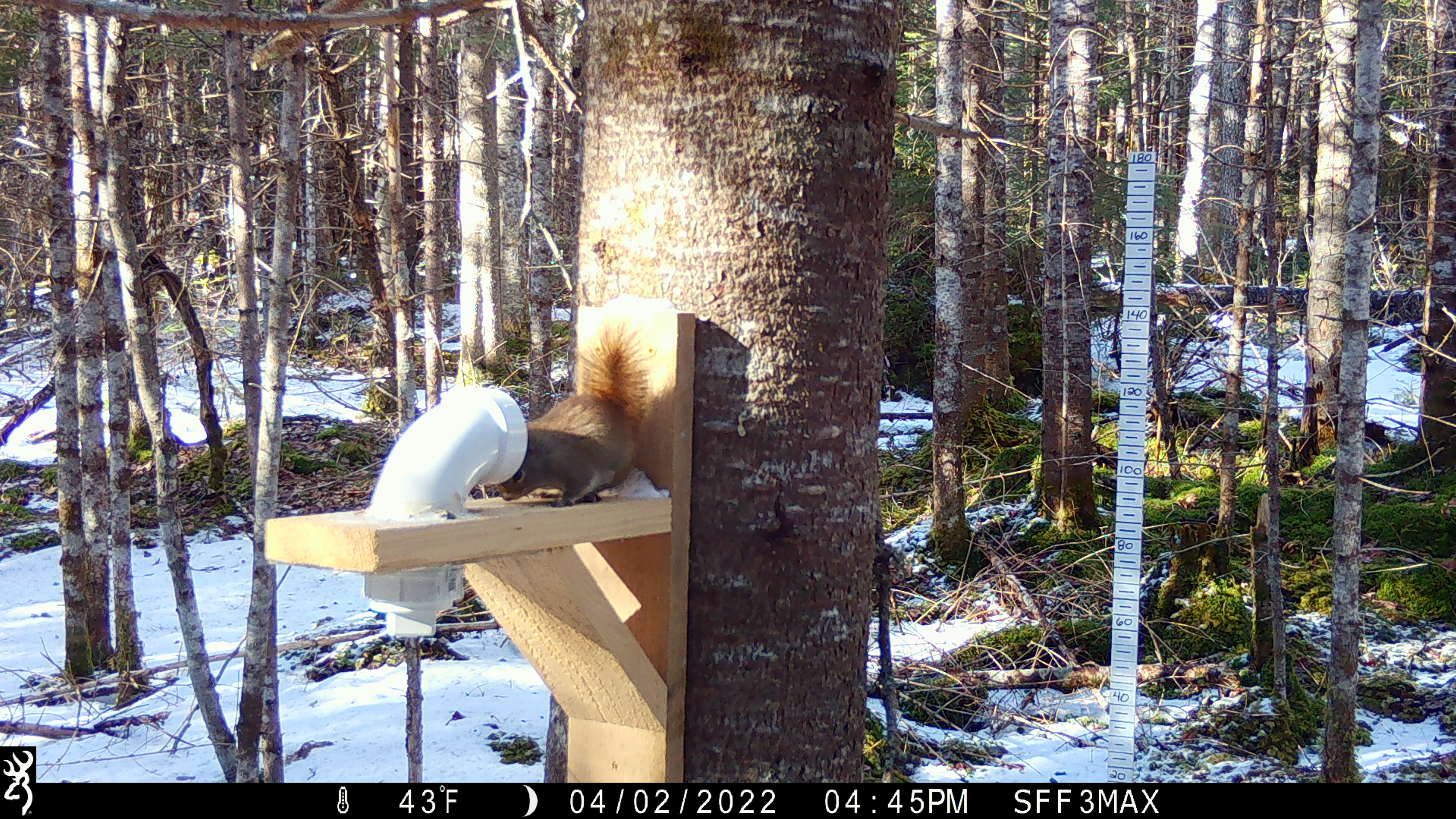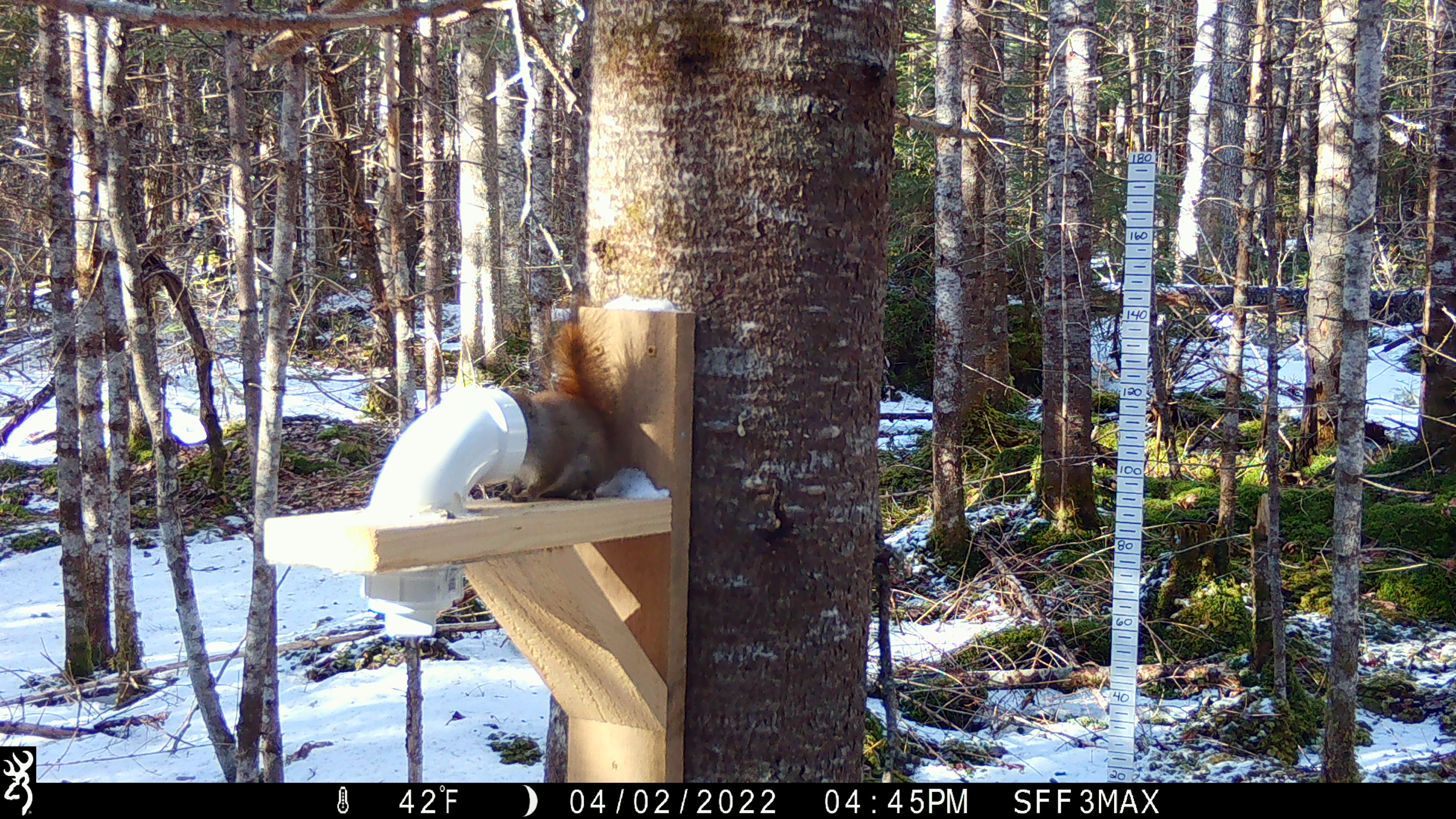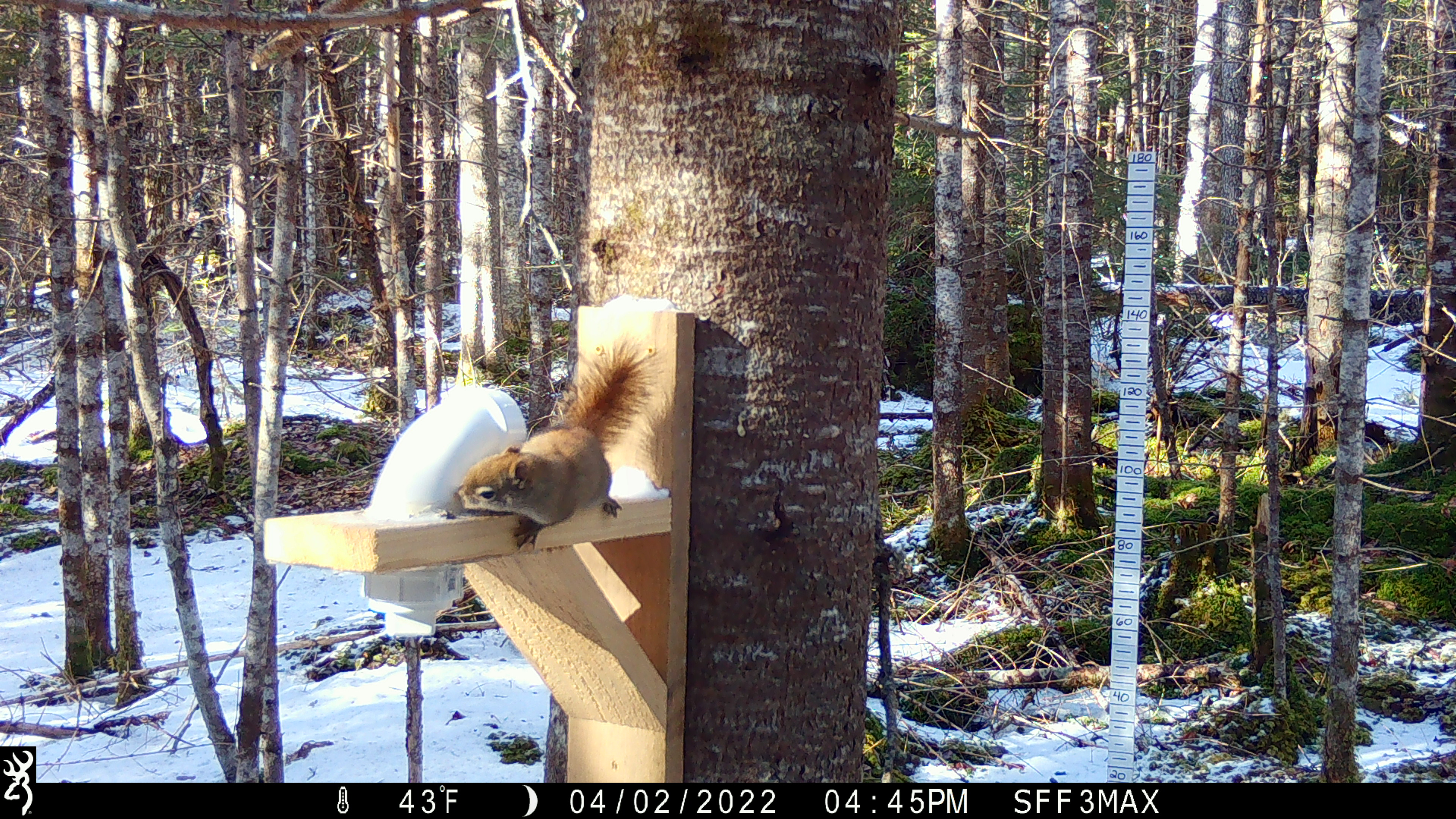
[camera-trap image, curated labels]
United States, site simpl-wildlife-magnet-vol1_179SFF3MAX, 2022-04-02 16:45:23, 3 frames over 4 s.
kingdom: Animalia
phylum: Chordata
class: Mammalia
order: Rodentia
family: Sciuridae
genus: Tamiasciurus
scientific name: Tamiasciurus hudsonicus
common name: red squirrel